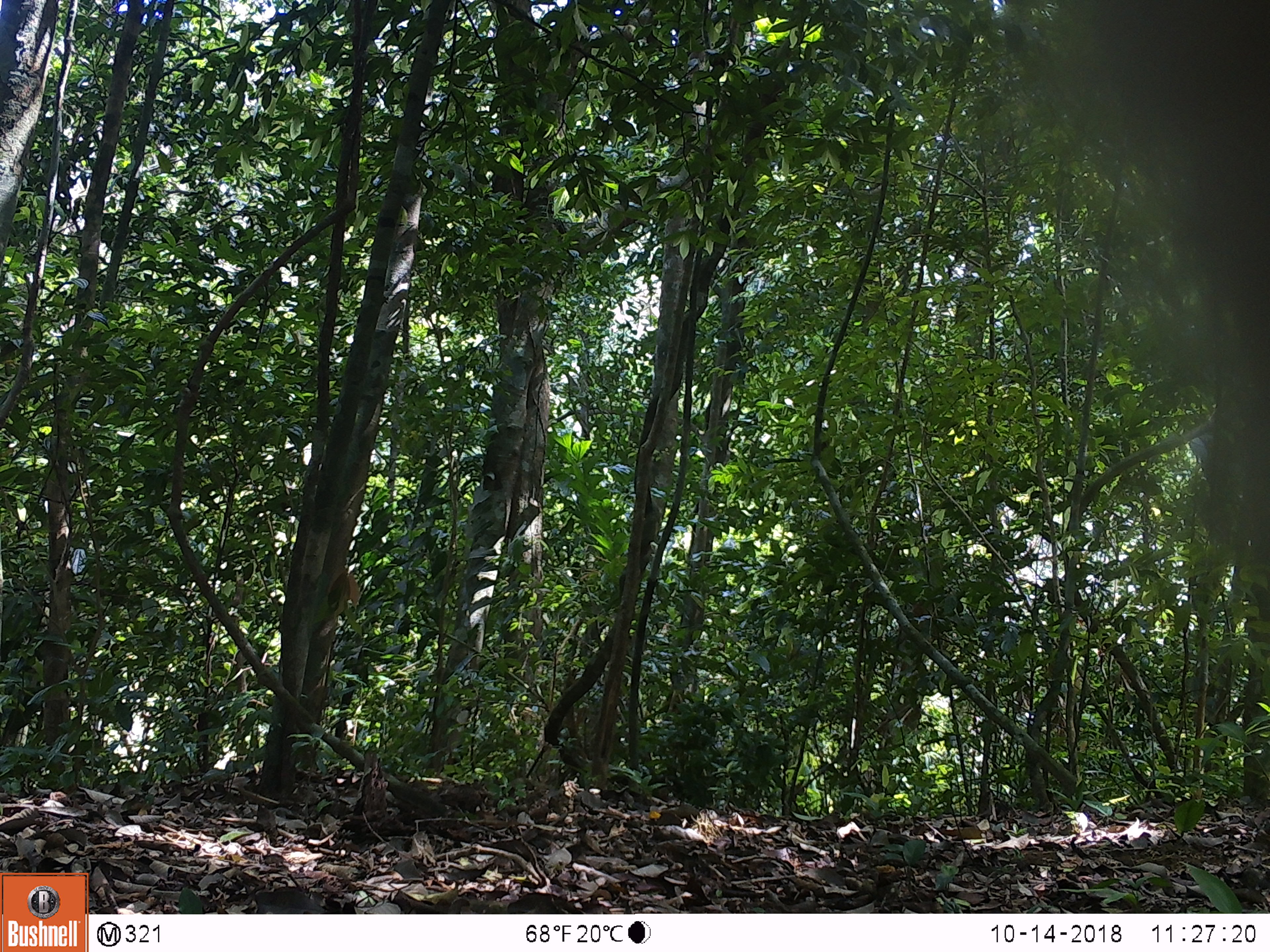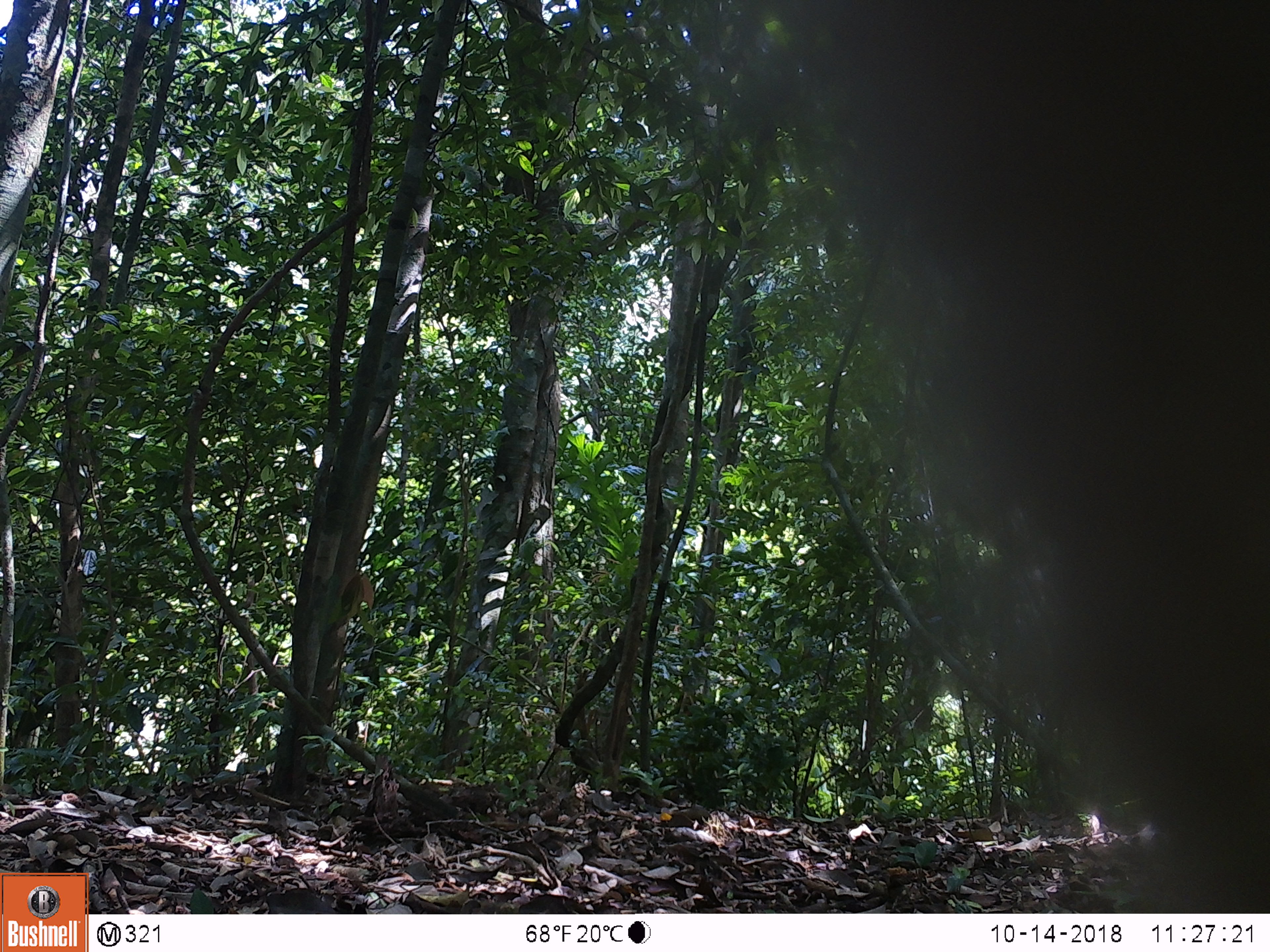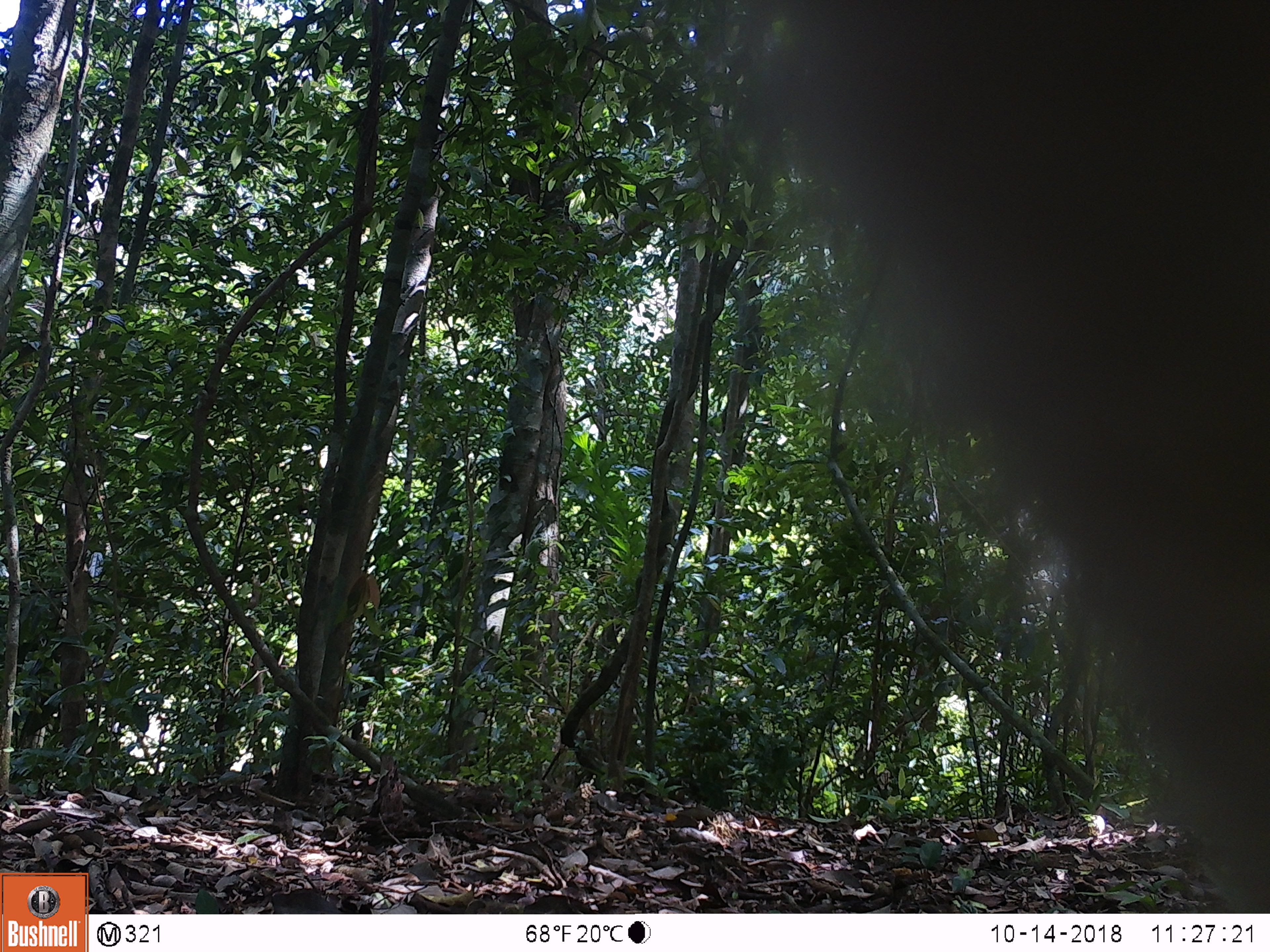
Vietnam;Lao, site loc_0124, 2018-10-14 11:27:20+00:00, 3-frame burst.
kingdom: Animalia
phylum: Chordata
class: Mammalia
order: Primates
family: Cercopithecidae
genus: Macaca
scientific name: Macaca nemestrina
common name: pig-tailed macaque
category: pig tailed macaque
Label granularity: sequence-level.